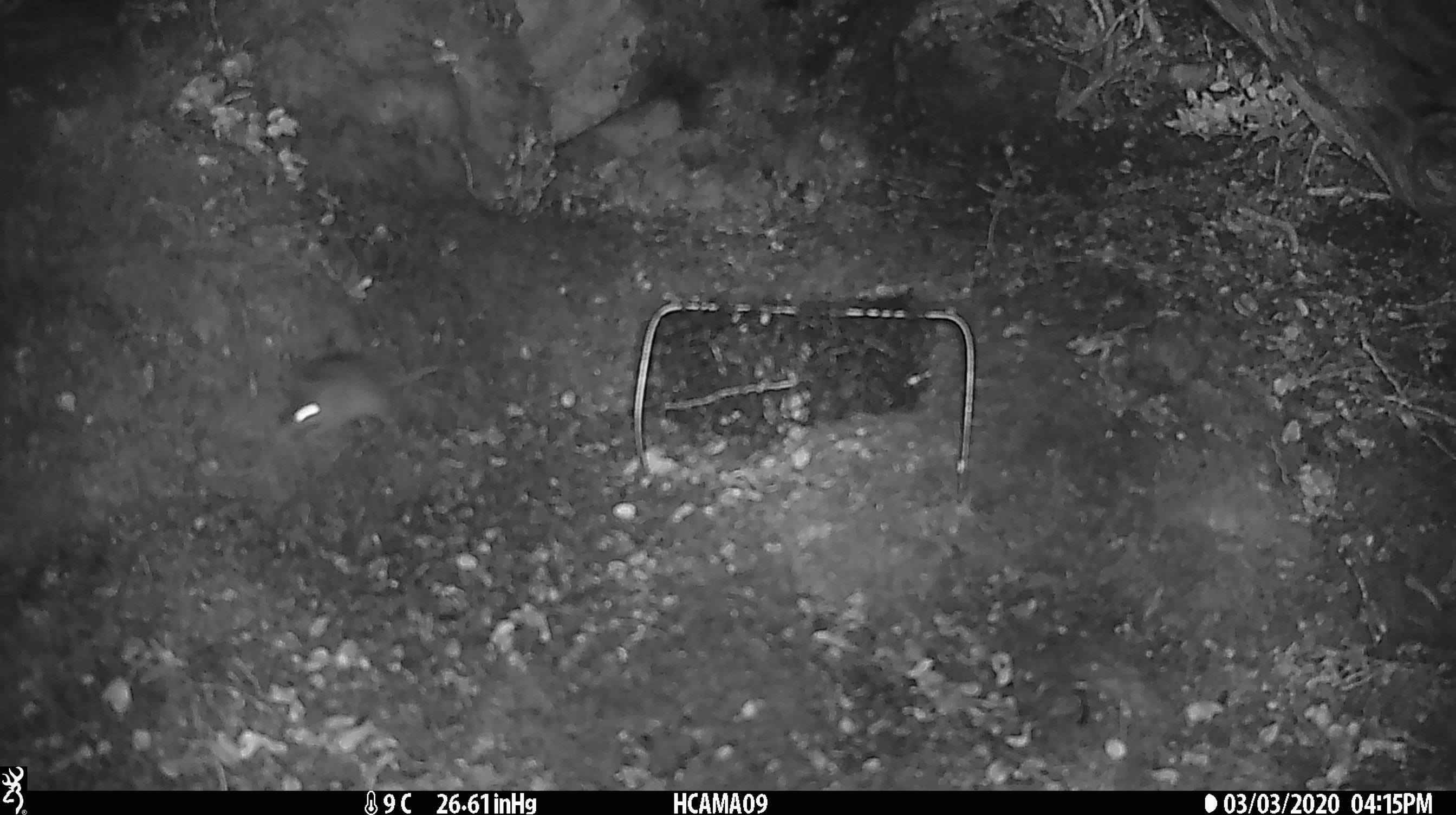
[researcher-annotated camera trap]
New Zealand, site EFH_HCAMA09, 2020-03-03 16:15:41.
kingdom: Animalia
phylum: Chordata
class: Mammalia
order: Rodentia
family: Muridae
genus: Mus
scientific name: Mus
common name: mouse